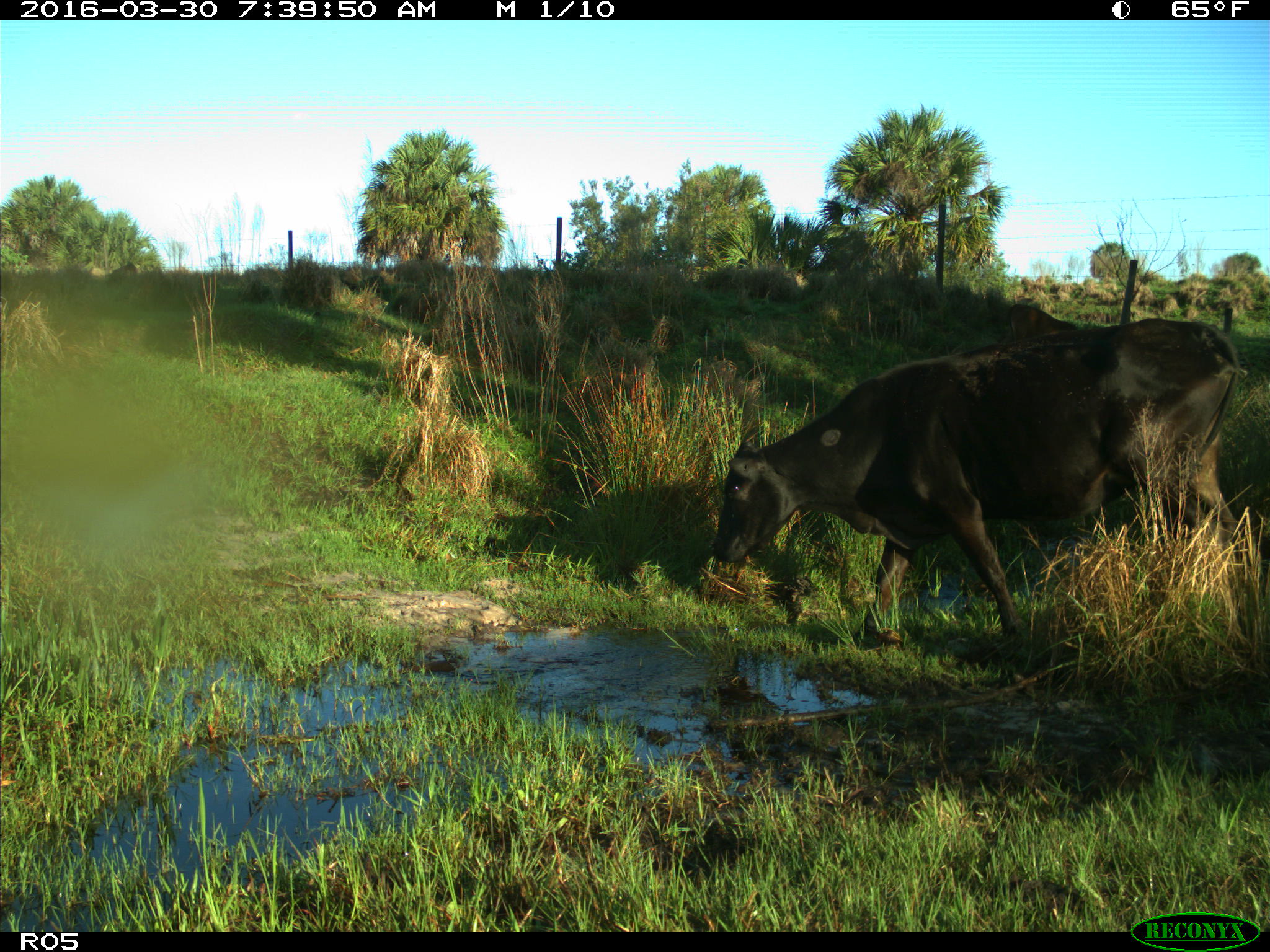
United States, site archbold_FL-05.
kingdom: Animalia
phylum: Chordata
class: Mammalia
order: Artiodactyla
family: Bovidae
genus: Bos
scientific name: Bos taurus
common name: domestic cow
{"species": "Bos taurus (domestic cow)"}